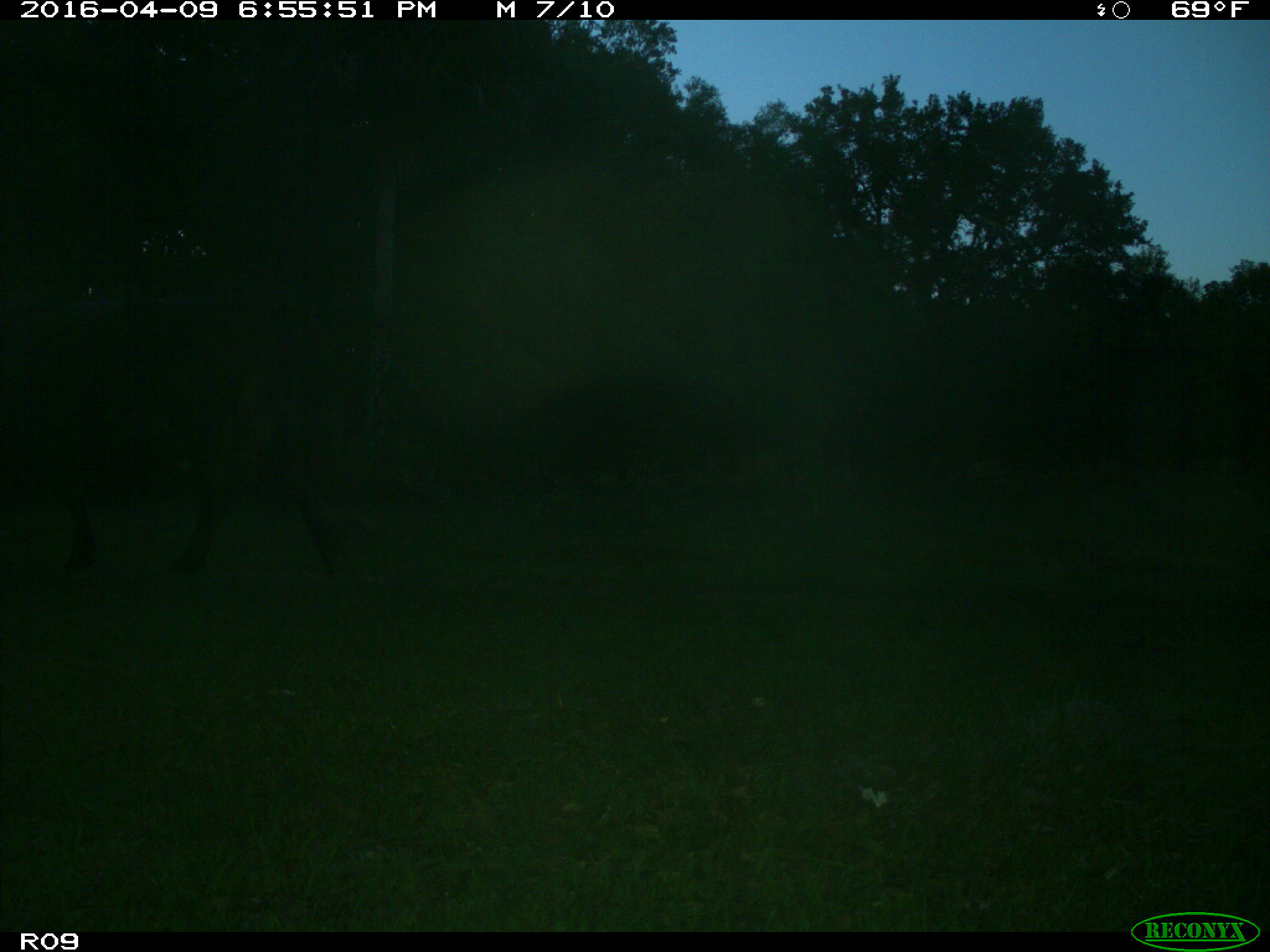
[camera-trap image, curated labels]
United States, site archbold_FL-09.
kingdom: Animalia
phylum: Chordata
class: Mammalia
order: Artiodactyla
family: Bovidae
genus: Bos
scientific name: Bos taurus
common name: domestic cow